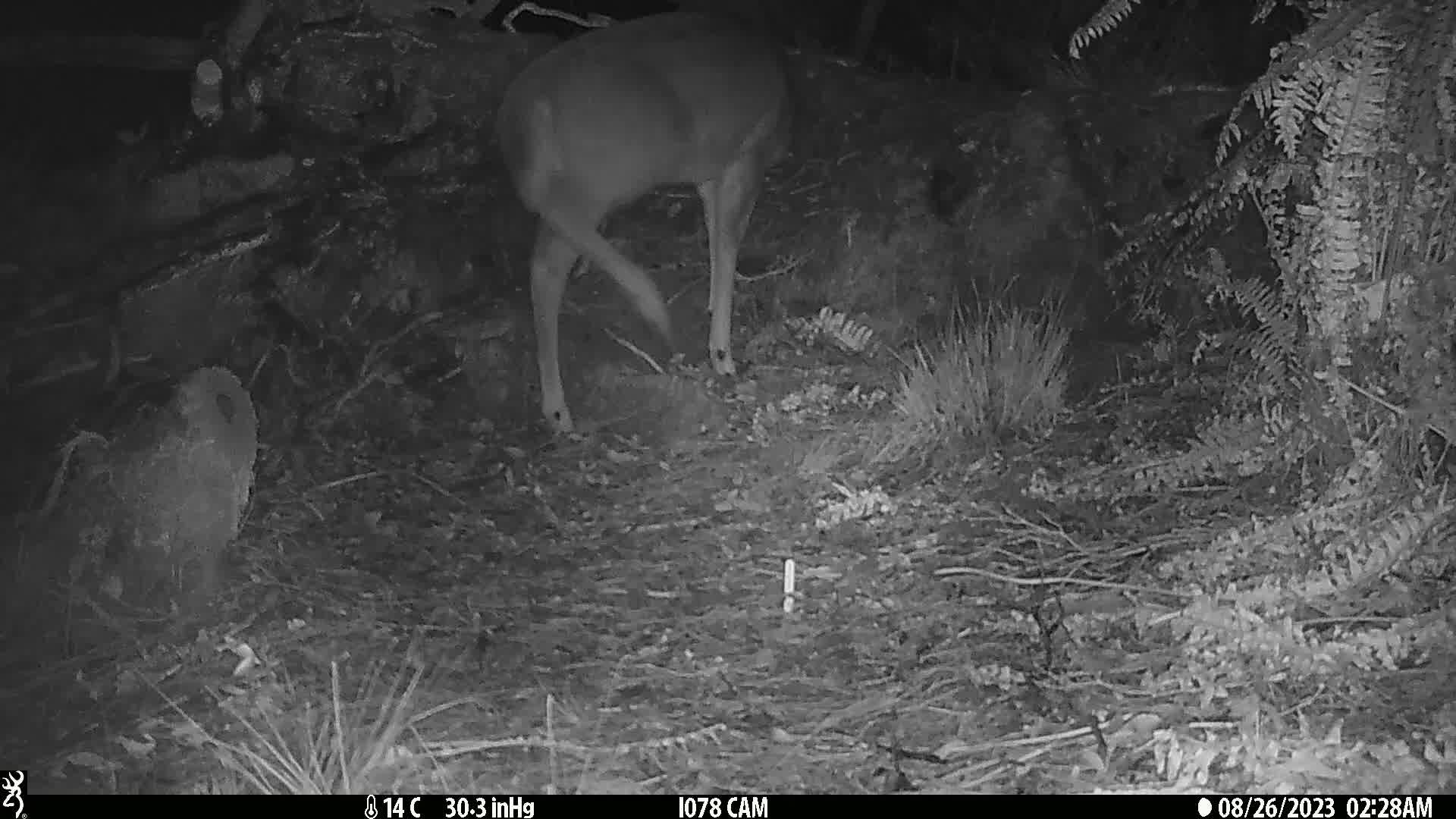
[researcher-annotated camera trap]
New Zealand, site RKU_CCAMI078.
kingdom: Animalia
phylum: Chordata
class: Mammalia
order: Artiodactyla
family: Cervidae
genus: Odocoileus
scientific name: Odocoileus virginianus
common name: white-tailed deer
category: white tailed deer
White tailed deer (white-tailed deer) (Odocoileus virginianus).